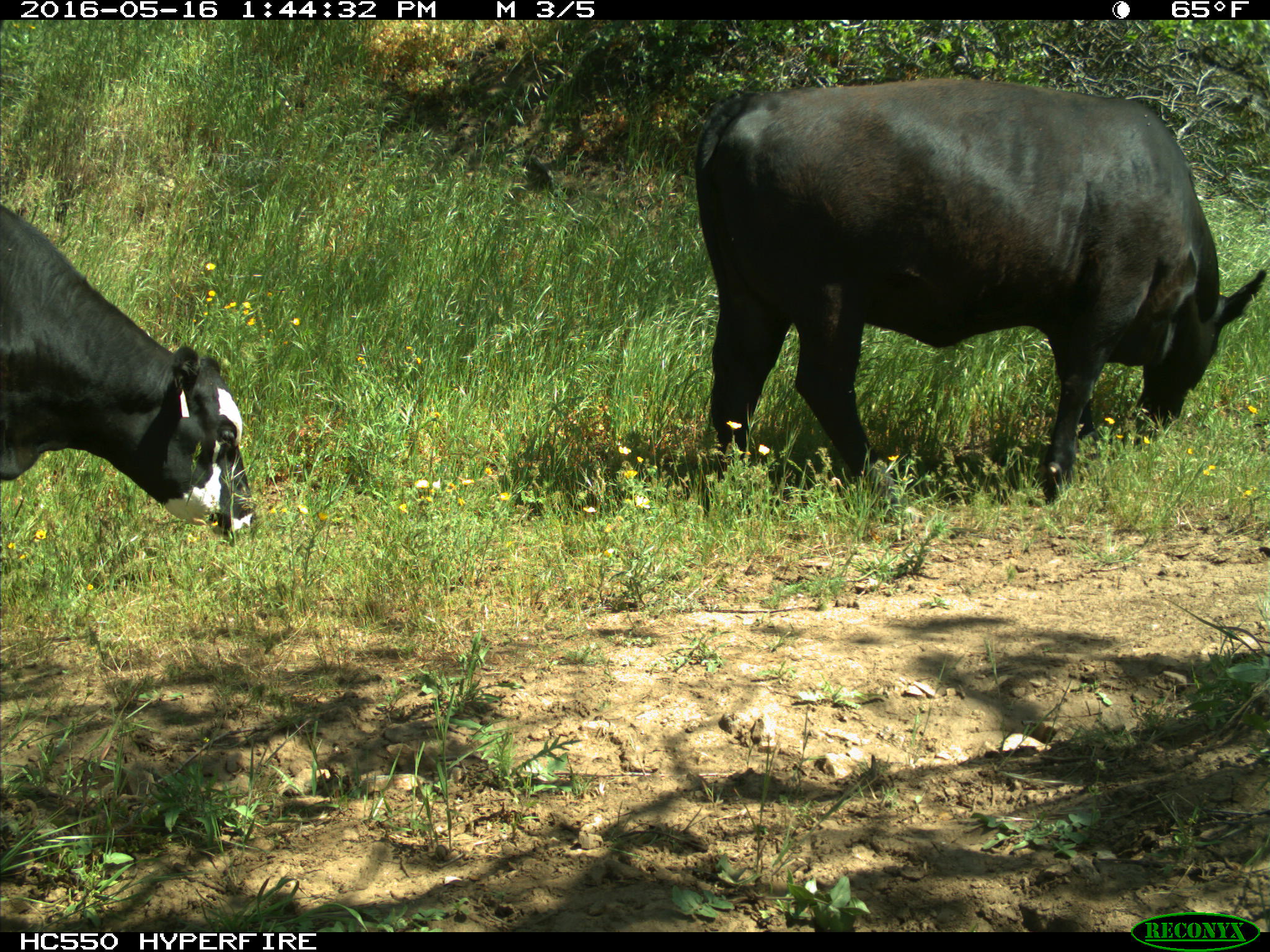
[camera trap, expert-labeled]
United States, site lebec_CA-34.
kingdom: Animalia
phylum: Chordata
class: Mammalia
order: Artiodactyla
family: Bovidae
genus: Bos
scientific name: Bos taurus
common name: domestic cow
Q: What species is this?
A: Bos taurus (domestic cow).